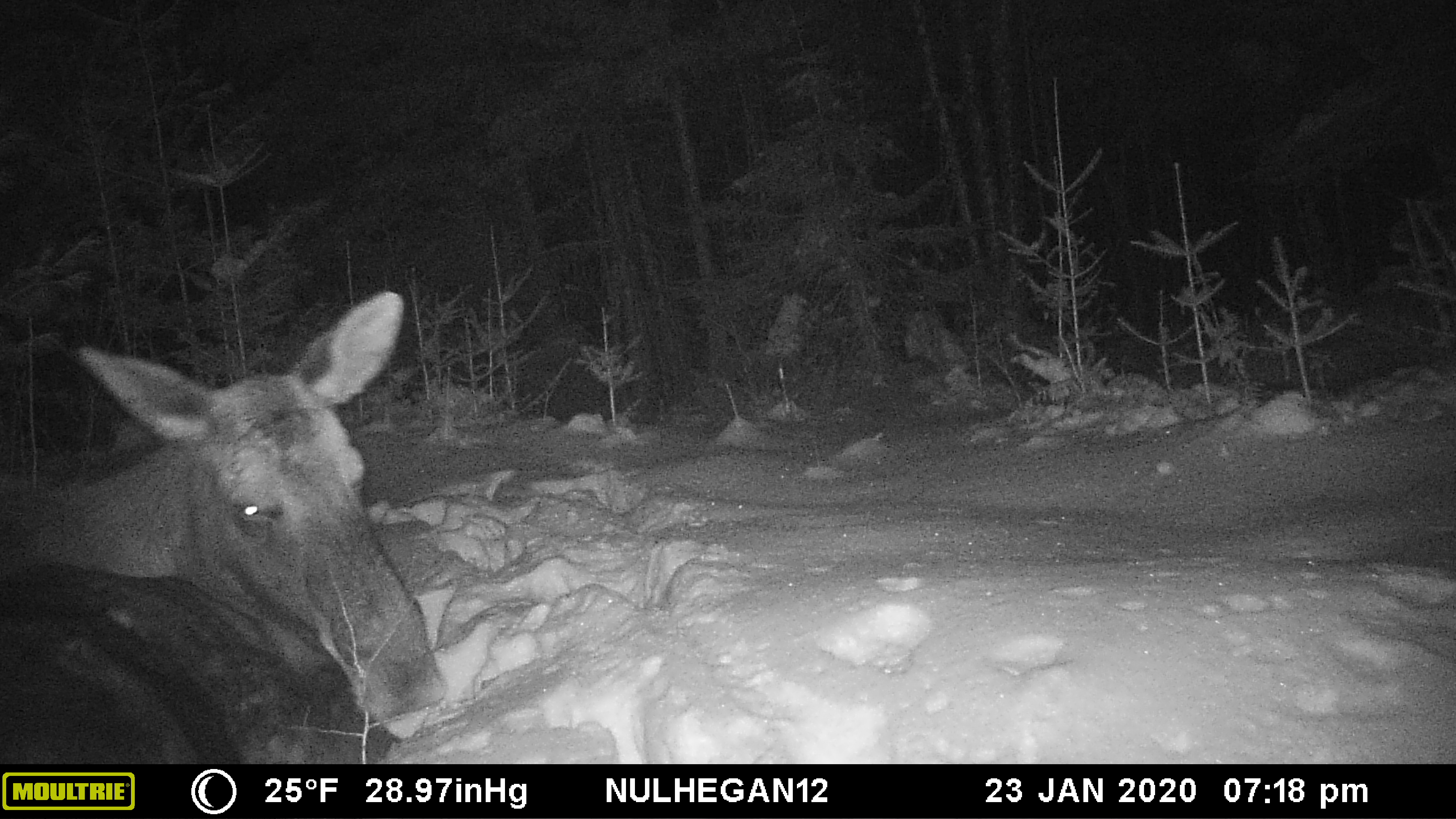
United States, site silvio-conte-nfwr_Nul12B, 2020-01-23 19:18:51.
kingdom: Animalia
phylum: Chordata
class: Mammalia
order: Artiodactyla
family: Cervidae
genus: Alces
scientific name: Alces alces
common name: moose